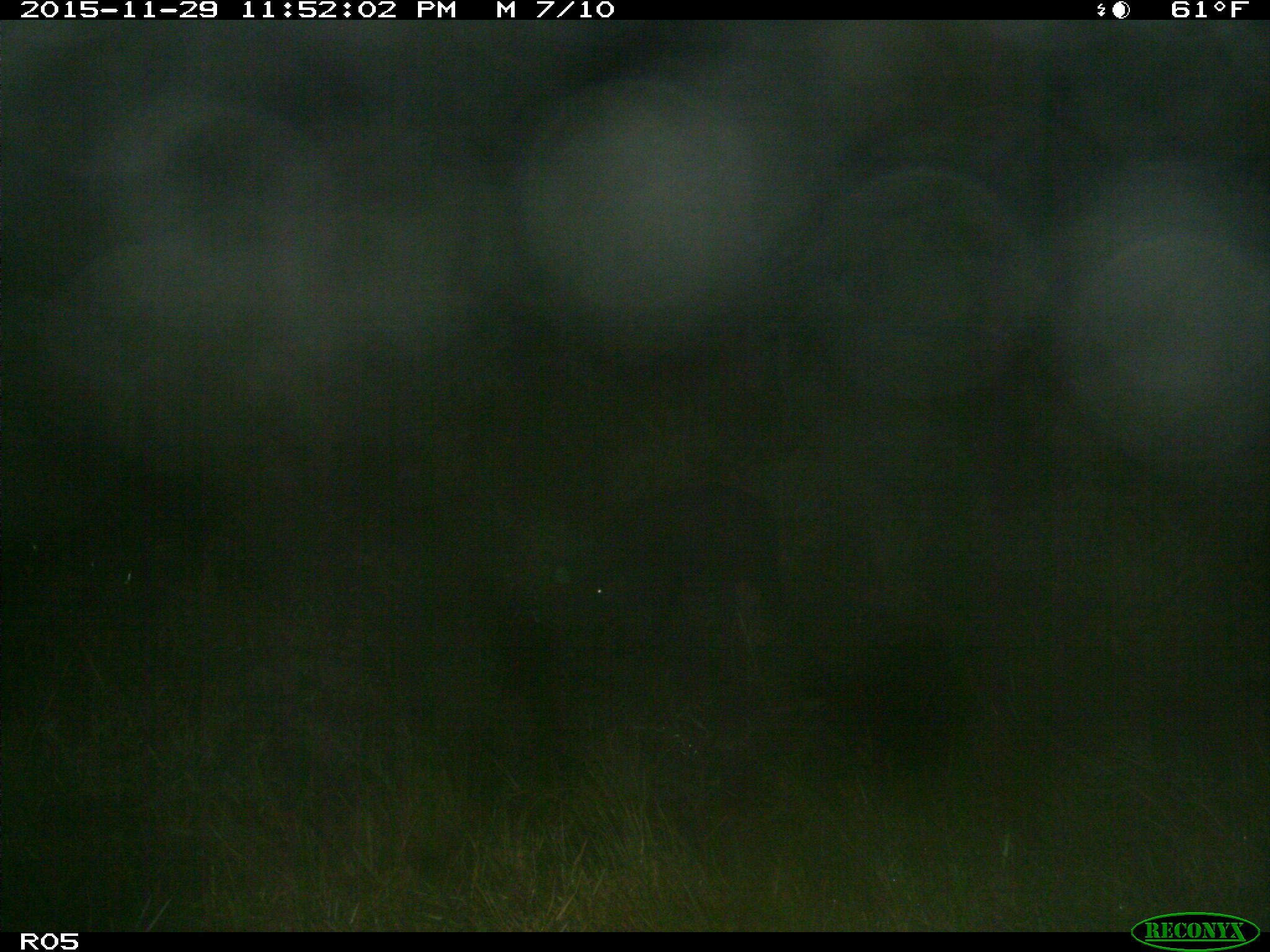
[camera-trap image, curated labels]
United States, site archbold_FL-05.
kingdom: Animalia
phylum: Chordata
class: Mammalia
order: Artiodactyla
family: Suidae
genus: Sus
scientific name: Sus scrofa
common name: wild boar